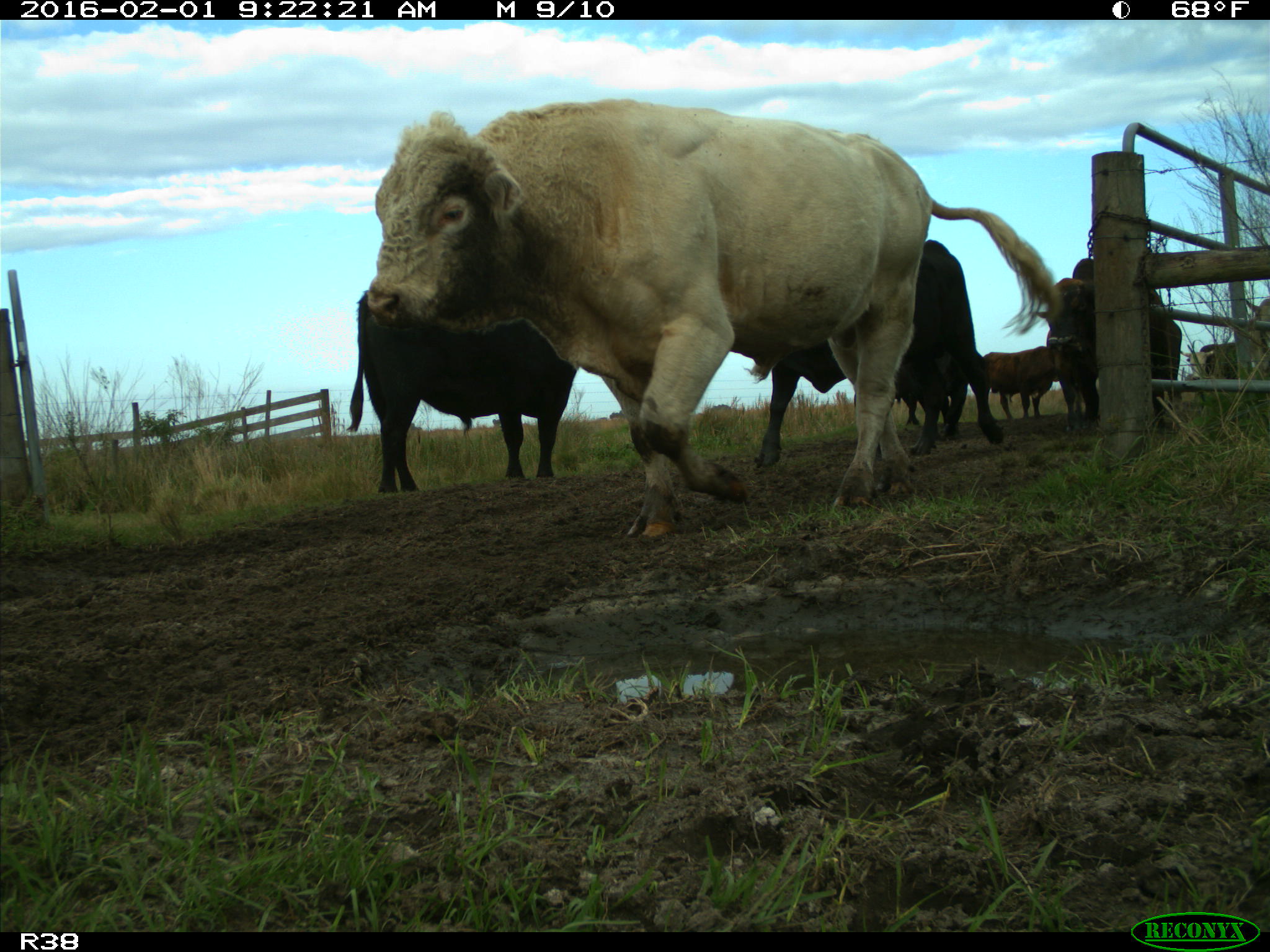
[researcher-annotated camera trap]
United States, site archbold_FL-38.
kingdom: Animalia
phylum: Chordata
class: Mammalia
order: Artiodactyla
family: Bovidae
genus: Bos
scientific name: Bos taurus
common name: domestic cow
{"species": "Bos taurus (domestic cow)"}